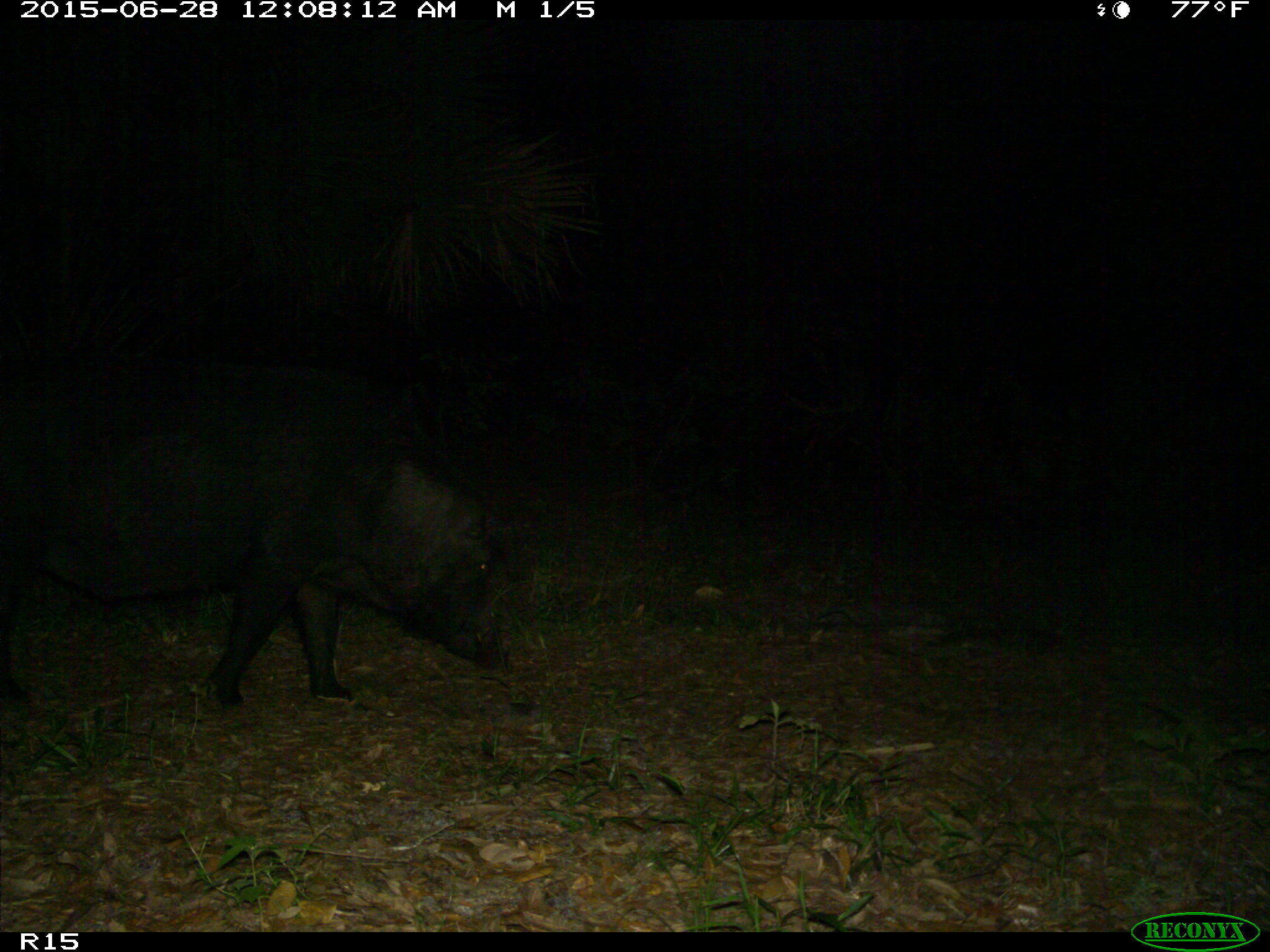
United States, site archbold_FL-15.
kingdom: Animalia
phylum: Chordata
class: Mammalia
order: Artiodactyla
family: Suidae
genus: Sus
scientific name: Sus scrofa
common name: wild boar